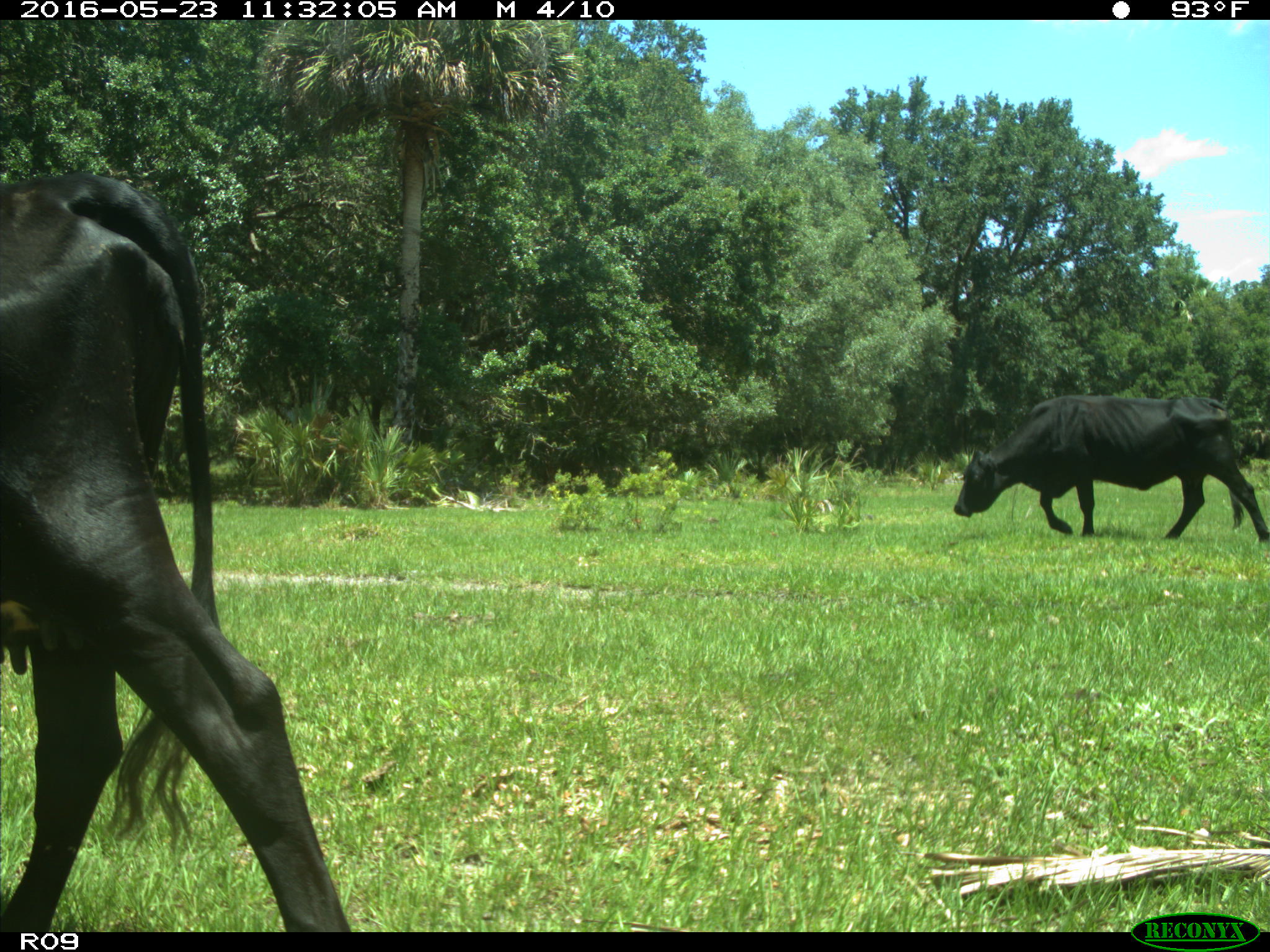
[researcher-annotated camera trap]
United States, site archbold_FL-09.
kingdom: Animalia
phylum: Chordata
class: Mammalia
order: Artiodactyla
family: Bovidae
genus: Bos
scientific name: Bos taurus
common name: domestic cow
Bos taurus (domestic cow).